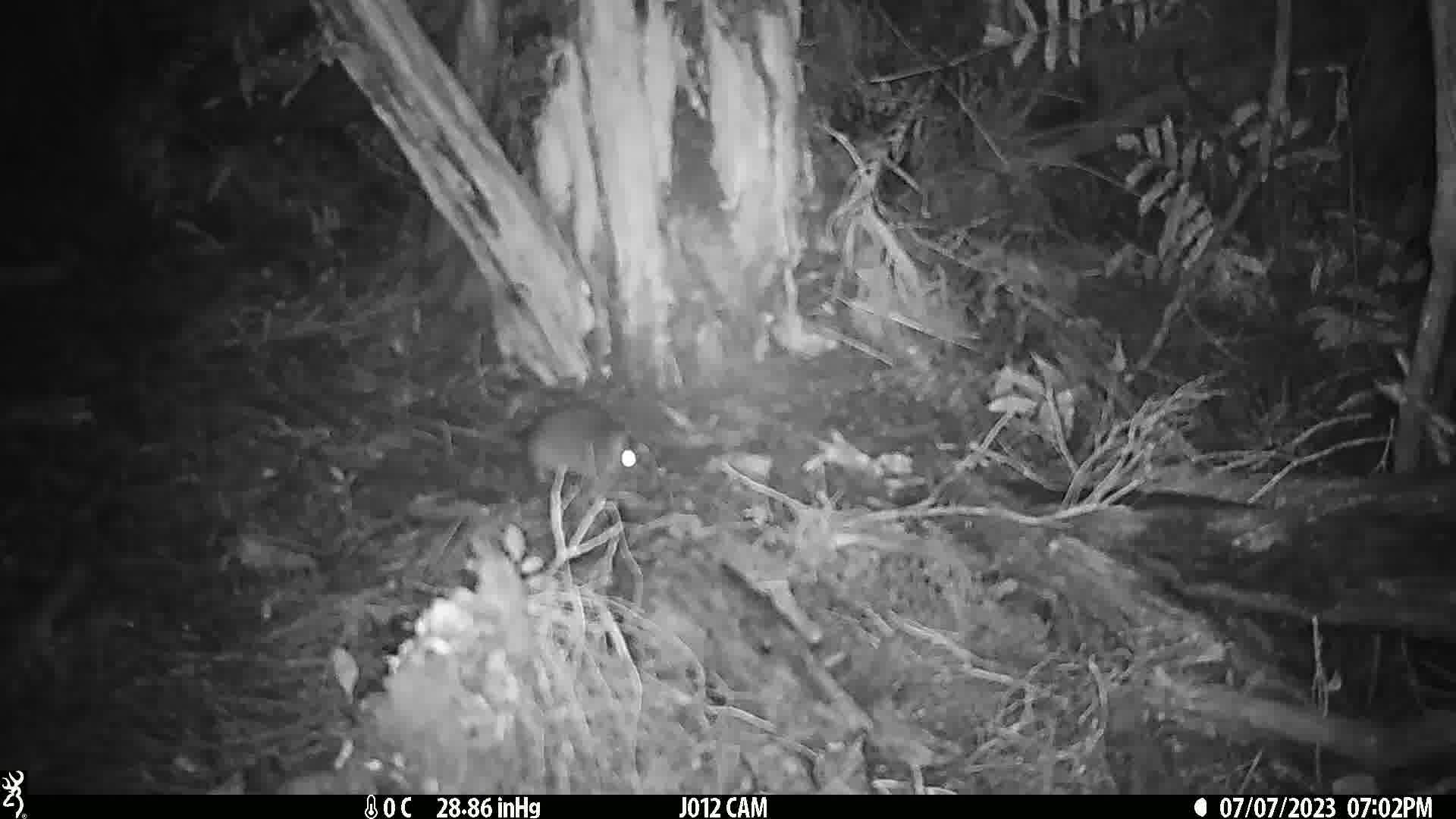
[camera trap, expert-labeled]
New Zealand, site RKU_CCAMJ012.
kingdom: Animalia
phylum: Chordata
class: Mammalia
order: Rodentia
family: Muridae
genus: Rattus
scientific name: Rattus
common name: rat